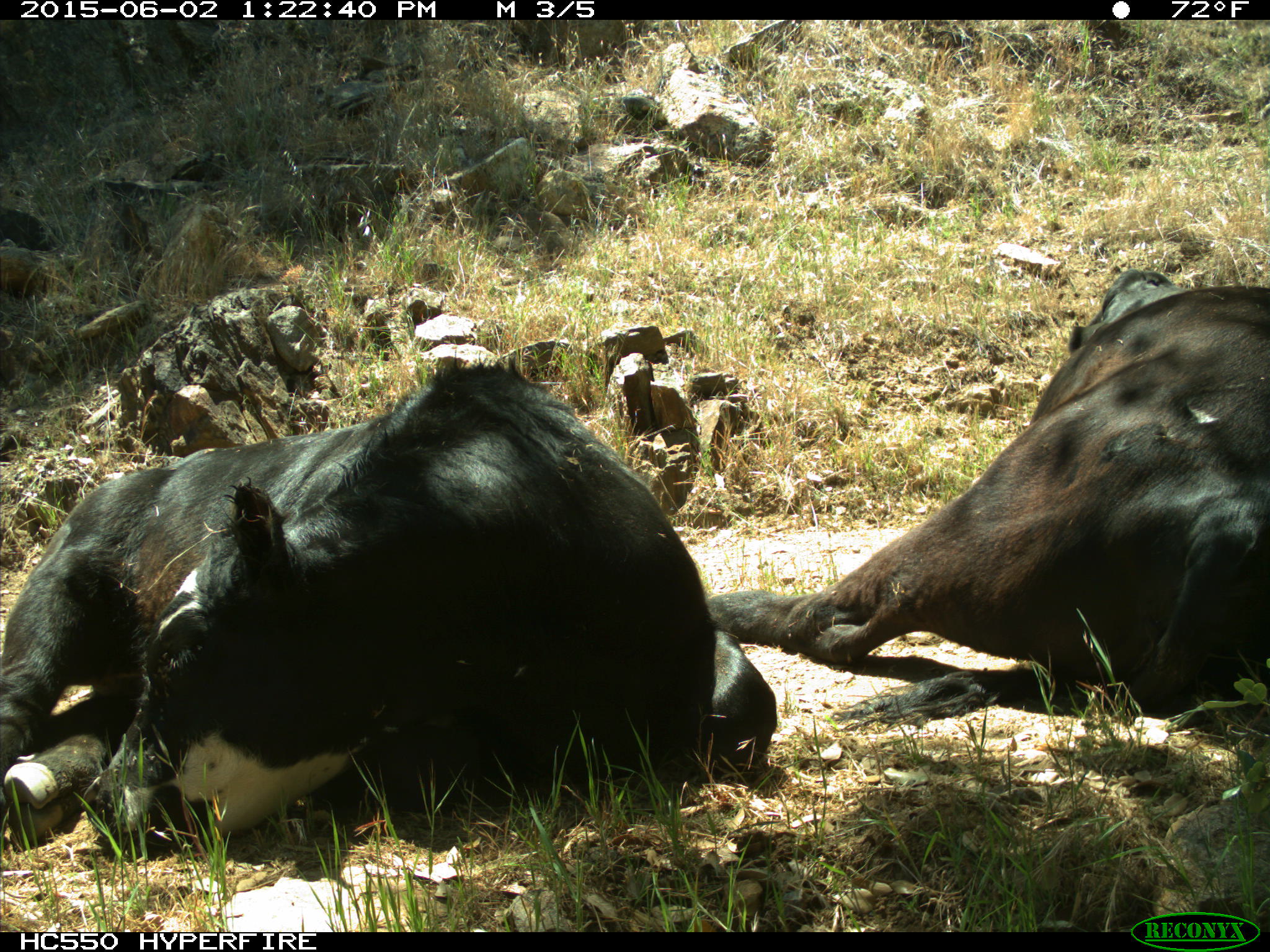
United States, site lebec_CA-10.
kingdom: Animalia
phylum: Chordata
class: Mammalia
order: Artiodactyla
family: Bovidae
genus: Bos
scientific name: Bos taurus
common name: domestic cow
Bos taurus (domestic cow).